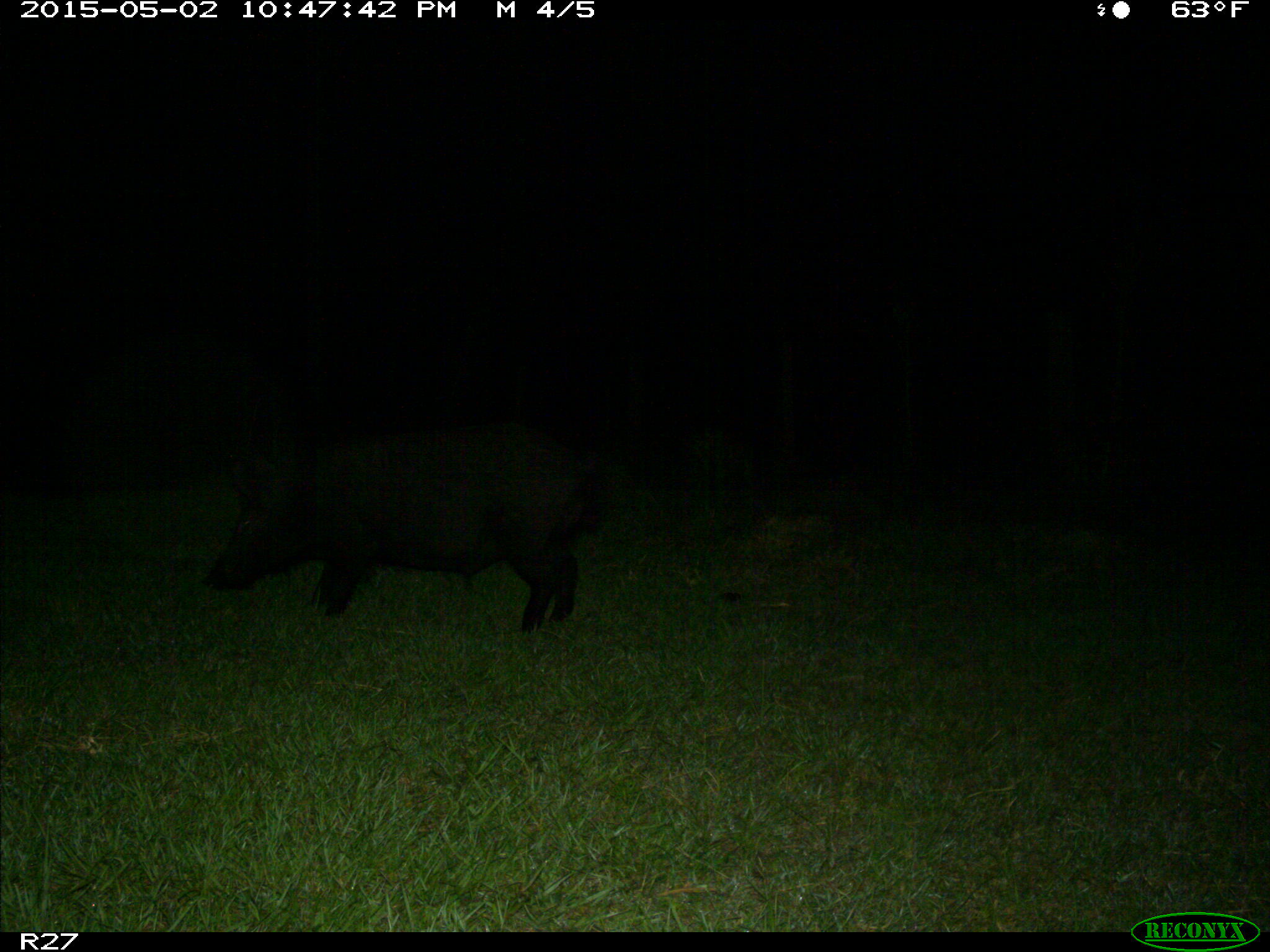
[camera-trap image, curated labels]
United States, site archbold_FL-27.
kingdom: Animalia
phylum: Chordata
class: Mammalia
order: Artiodactyla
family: Suidae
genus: Sus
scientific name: Sus scrofa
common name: wild boar